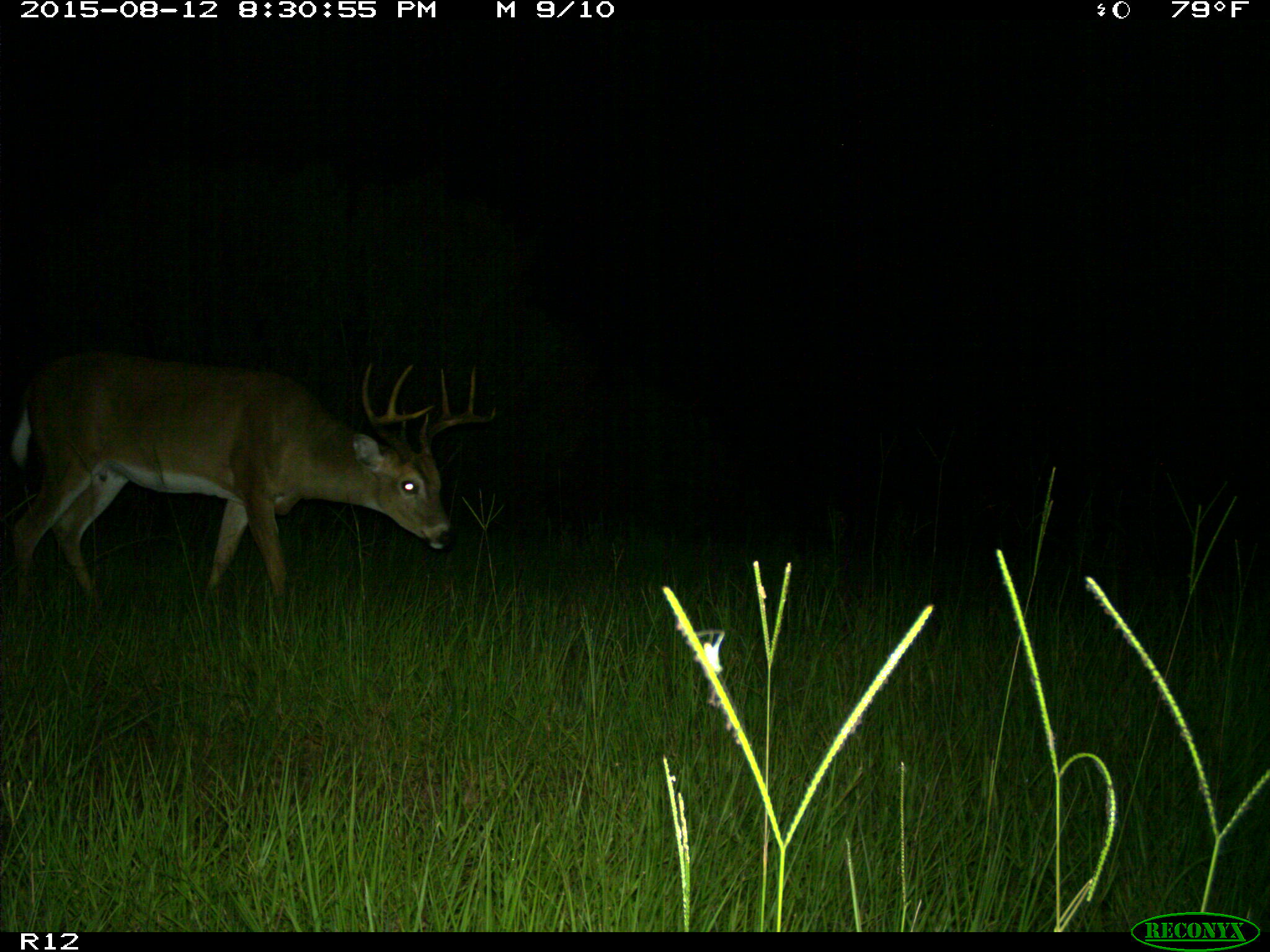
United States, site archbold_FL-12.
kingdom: Animalia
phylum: Chordata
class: Mammalia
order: Artiodactyla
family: Cervidae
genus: Odocoileus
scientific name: Odocoileus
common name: deer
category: unidentified deer